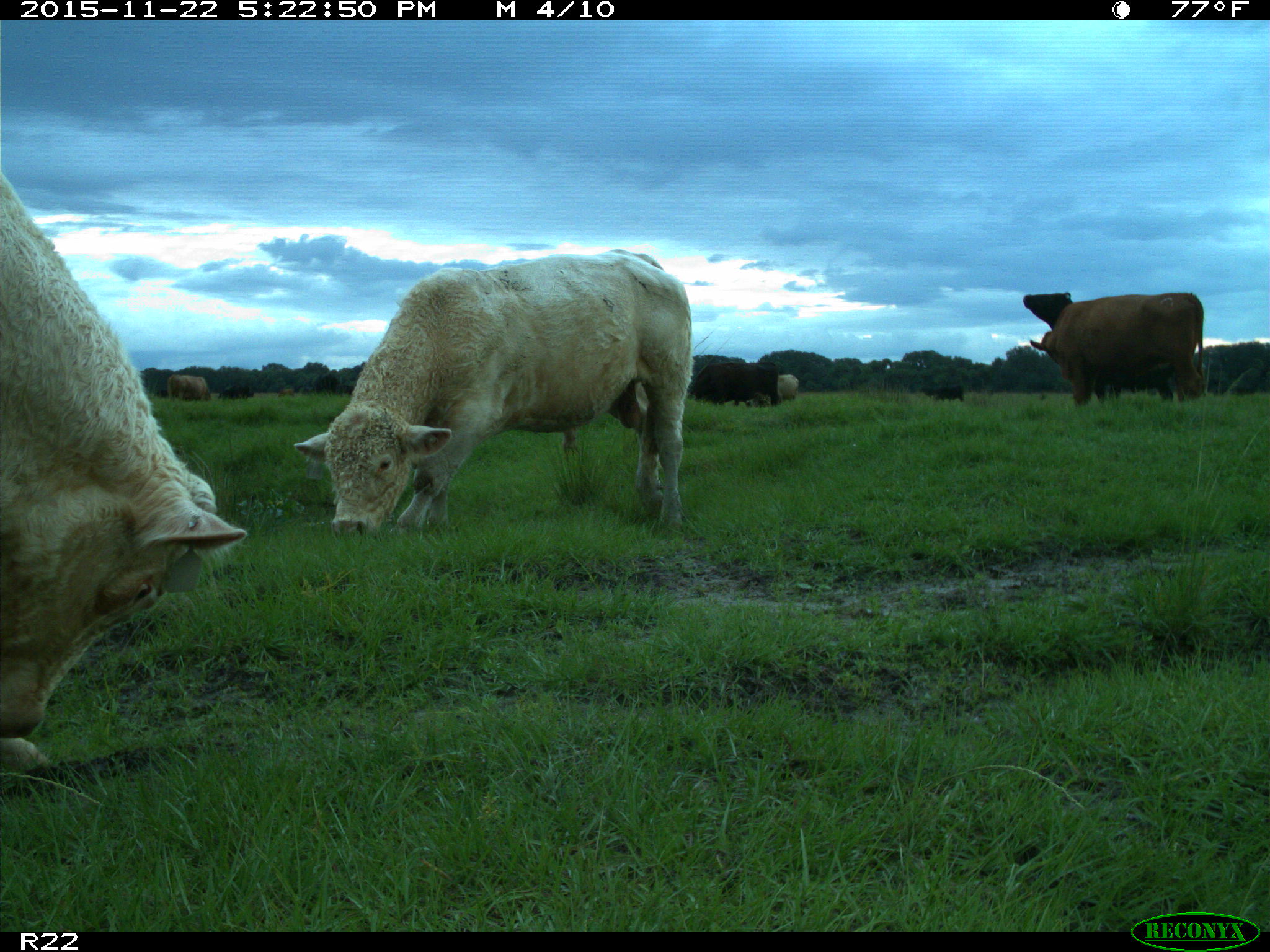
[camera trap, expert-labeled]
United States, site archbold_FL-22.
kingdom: Animalia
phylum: Chordata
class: Mammalia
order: Artiodactyla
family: Bovidae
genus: Bos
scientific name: Bos taurus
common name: domestic cow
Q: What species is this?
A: Bos taurus (domestic cow).